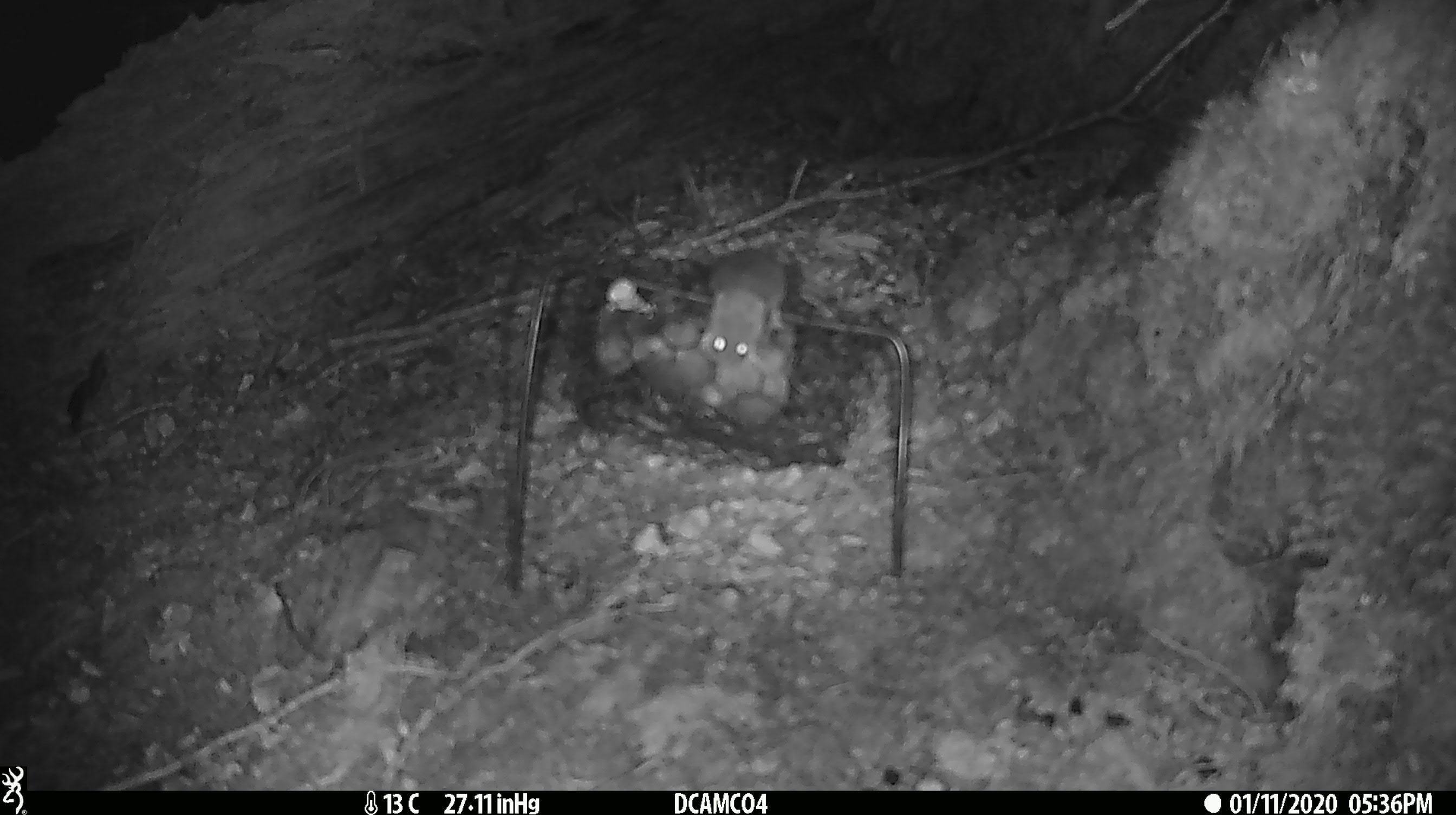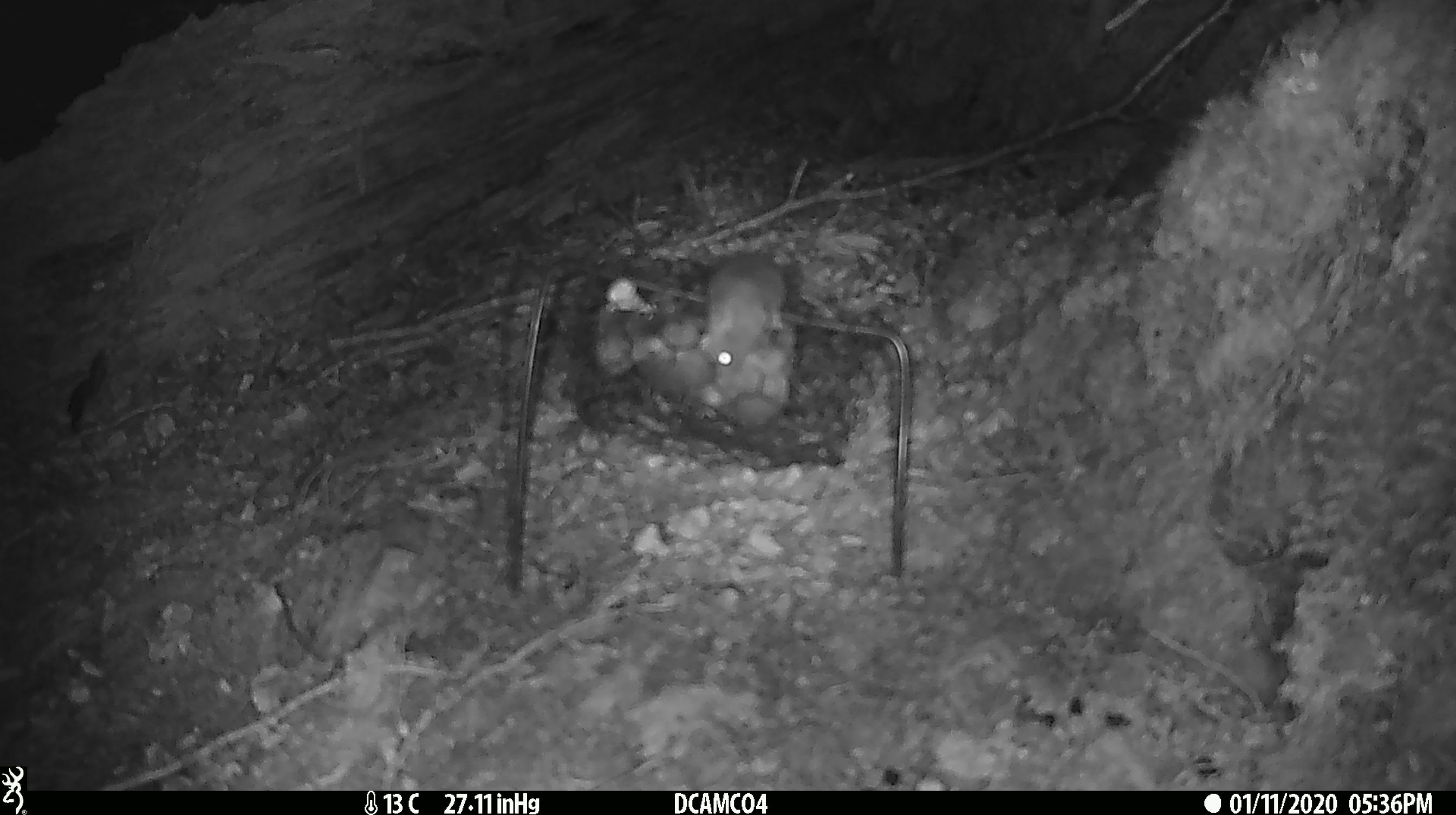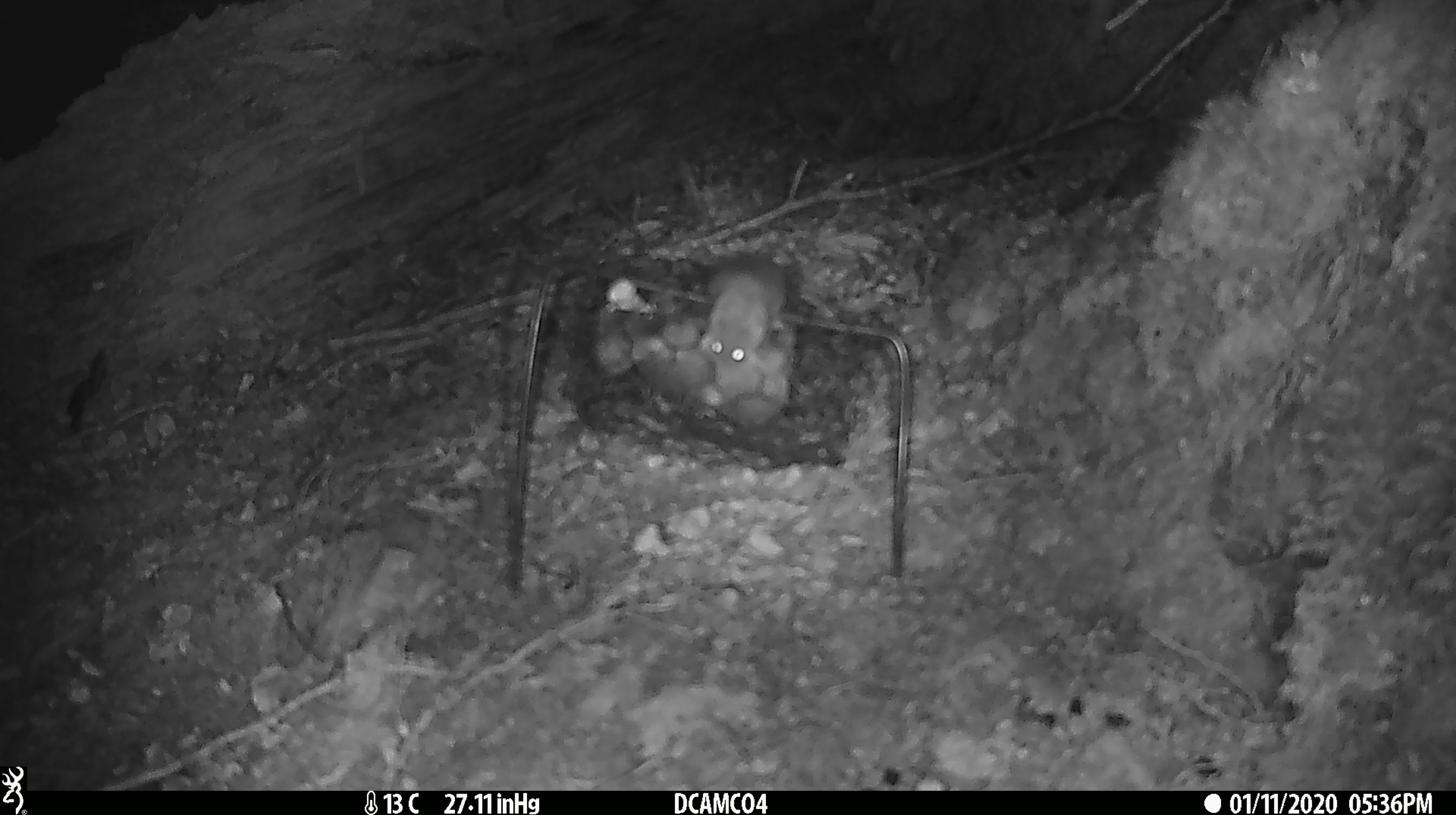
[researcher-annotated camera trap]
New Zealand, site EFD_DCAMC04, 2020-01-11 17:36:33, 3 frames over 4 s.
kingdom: Animalia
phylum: Chordata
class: Mammalia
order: Rodentia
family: Muridae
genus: Mus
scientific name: Mus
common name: mouse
Mouse (Mus).